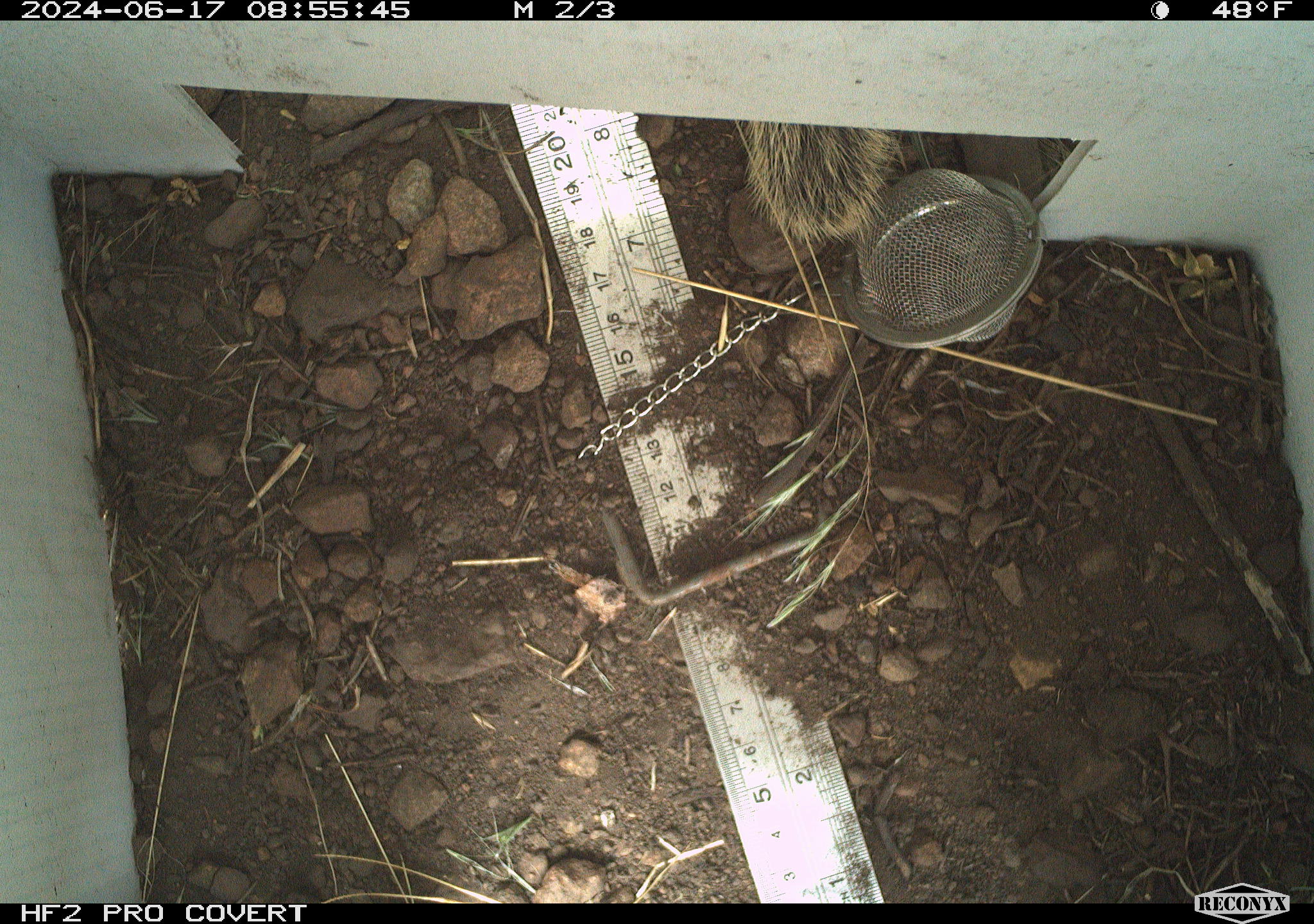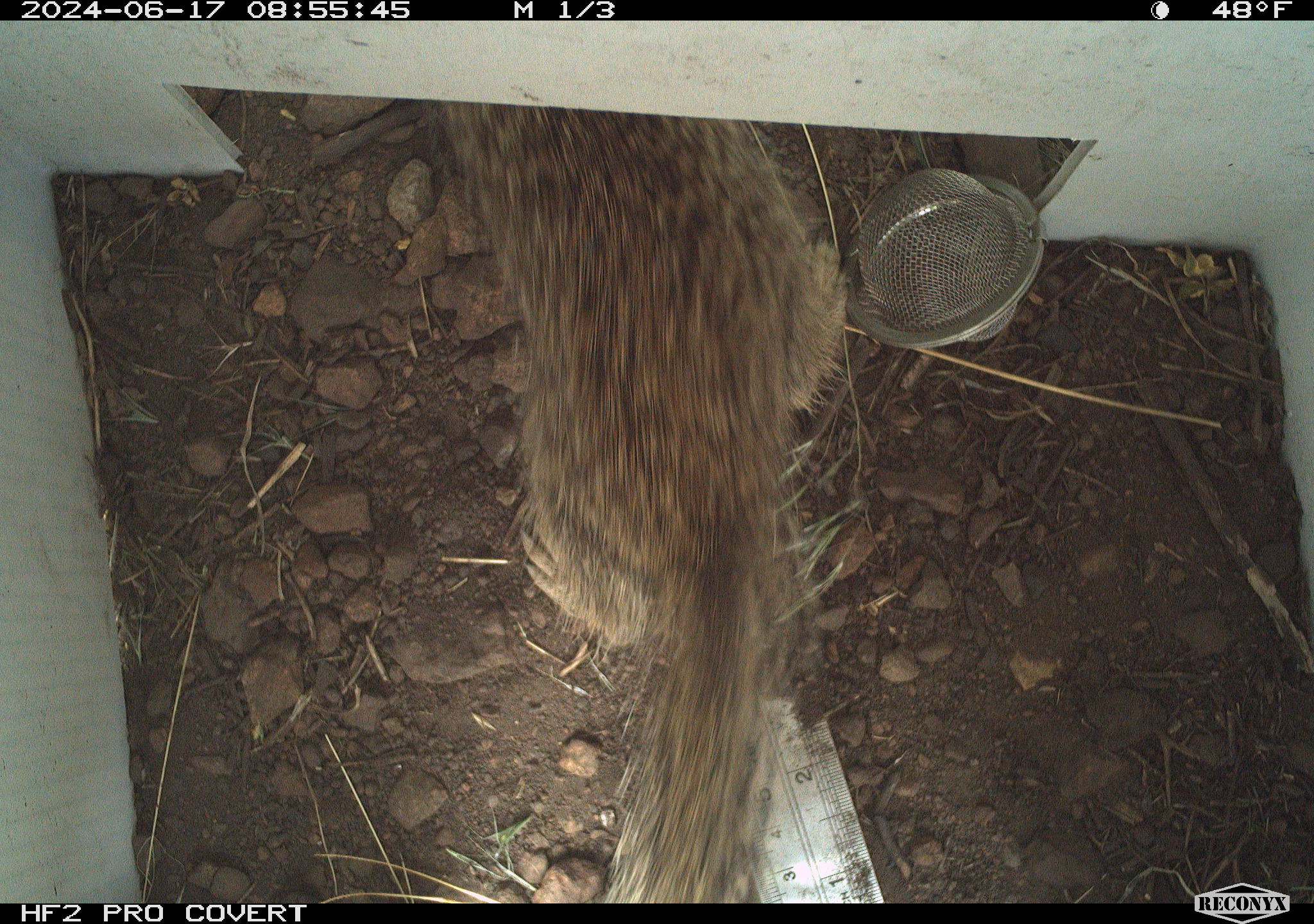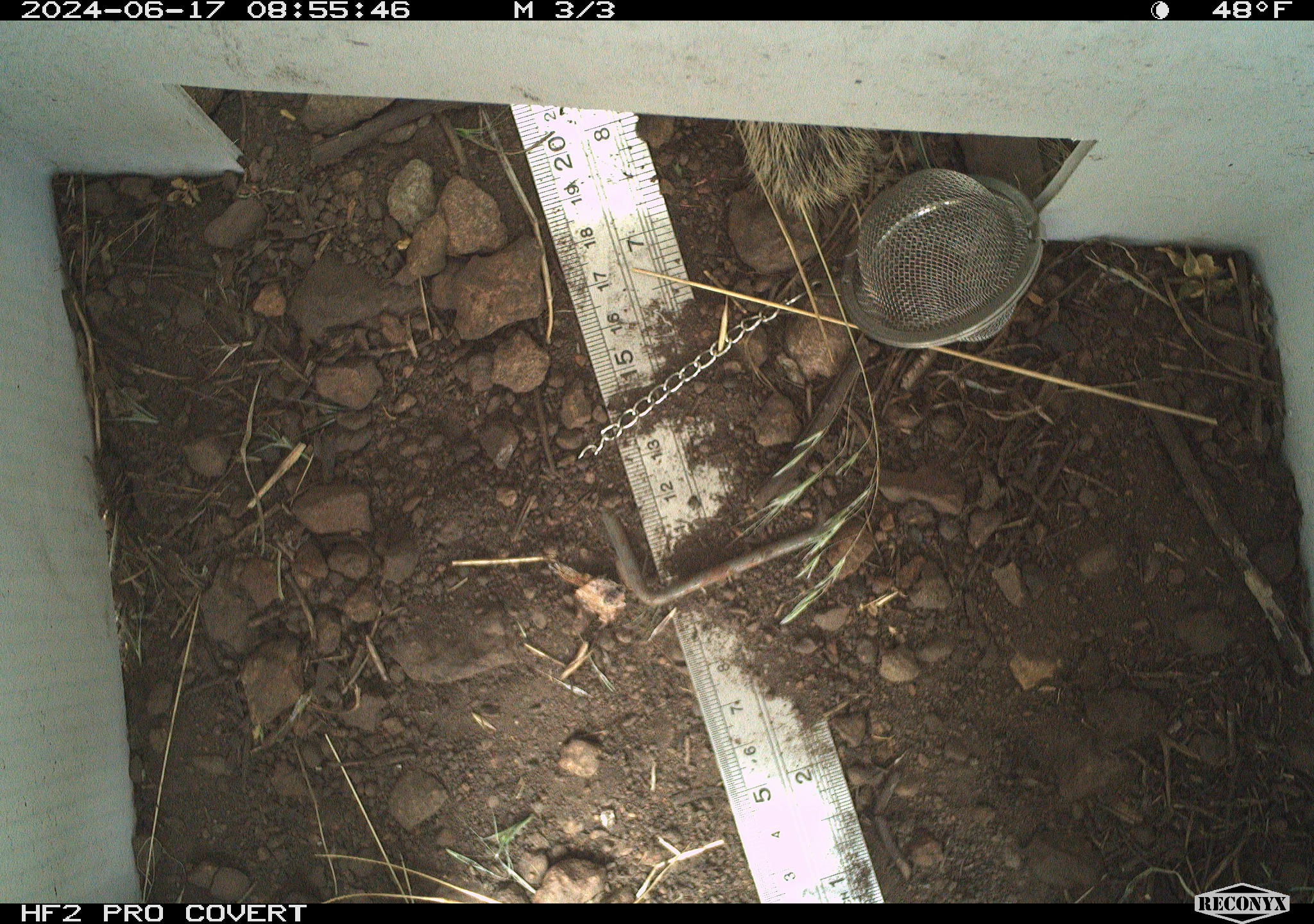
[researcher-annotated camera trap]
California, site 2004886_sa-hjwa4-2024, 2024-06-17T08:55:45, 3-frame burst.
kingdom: Animalia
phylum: Chordata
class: Mammalia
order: Rodentia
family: Sciuridae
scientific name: Sciuridae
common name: squirrels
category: sciuridae family